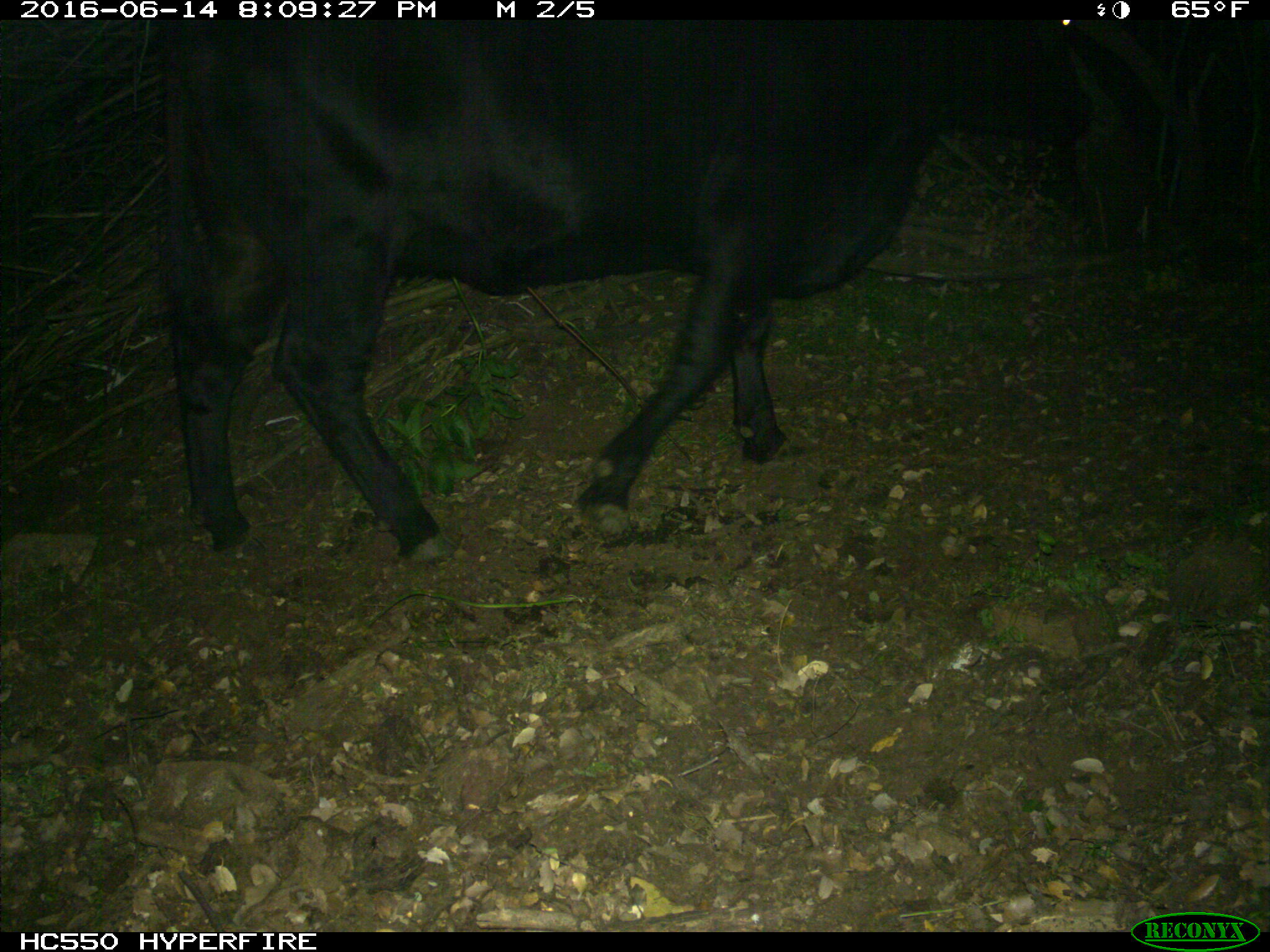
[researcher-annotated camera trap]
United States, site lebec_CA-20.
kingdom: Animalia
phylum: Chordata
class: Mammalia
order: Artiodactyla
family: Bovidae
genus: Bos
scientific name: Bos taurus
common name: domestic cow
Bos taurus (domestic cow).